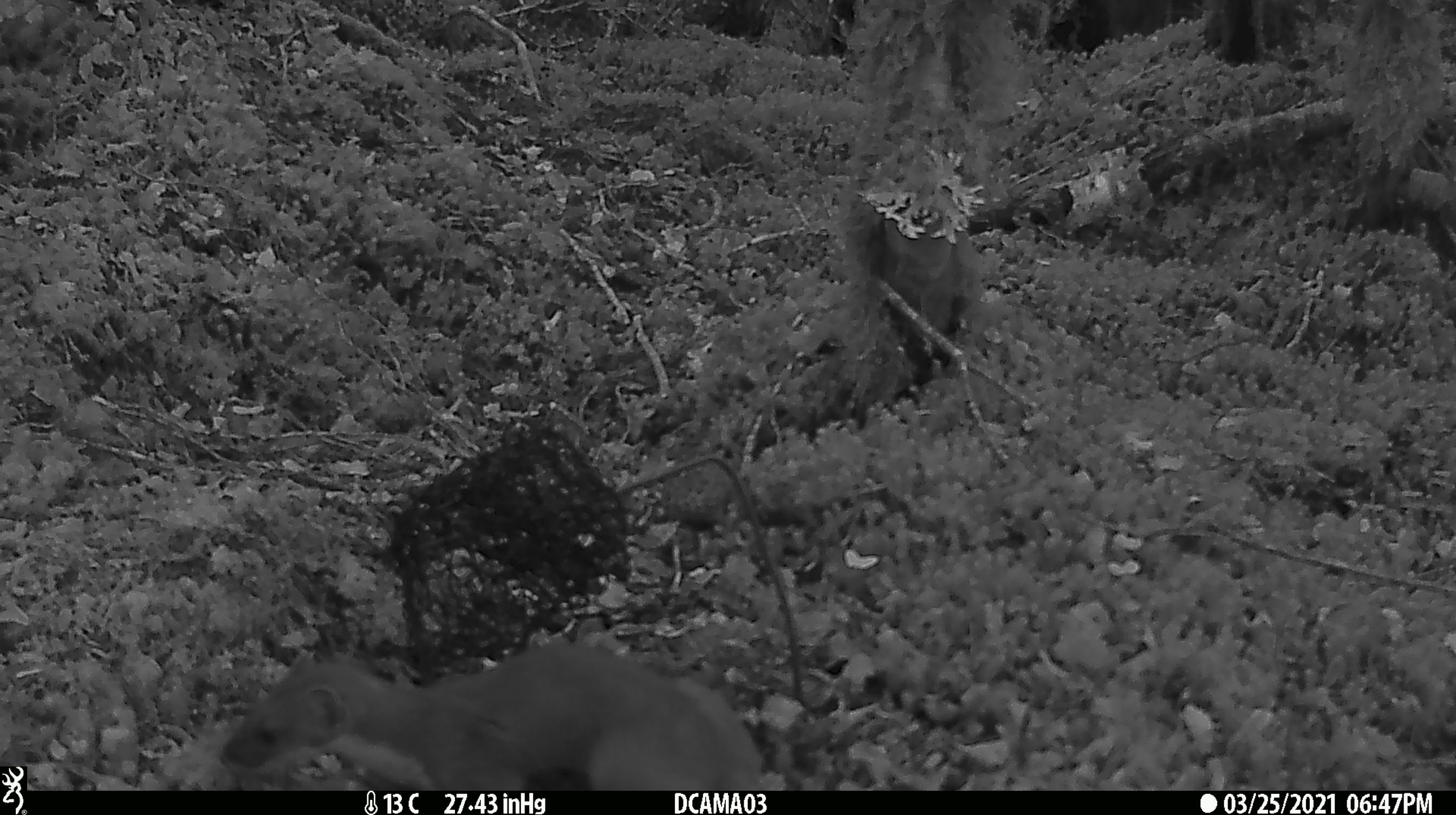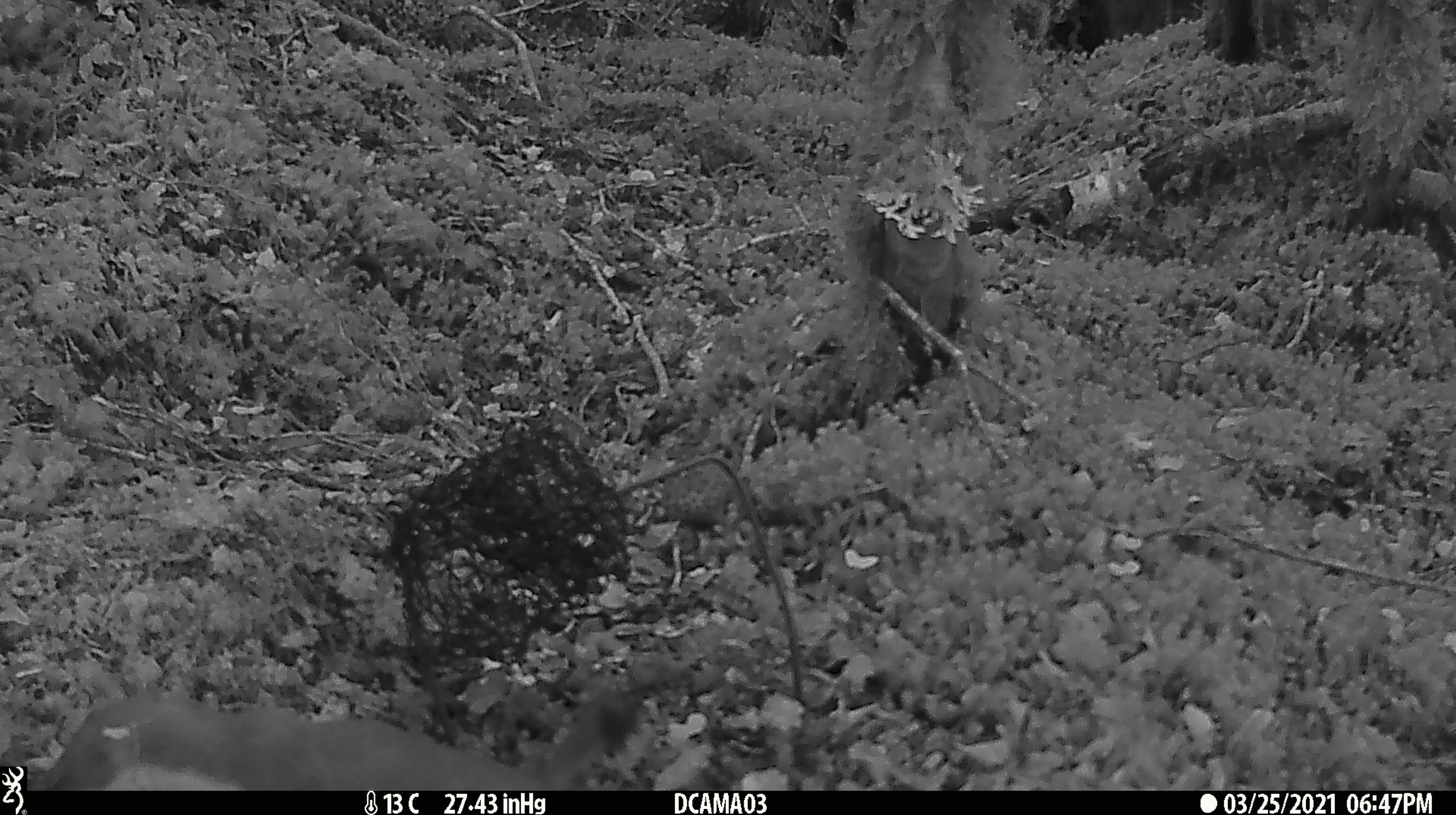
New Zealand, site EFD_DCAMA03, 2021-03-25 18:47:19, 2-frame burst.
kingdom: Animalia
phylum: Chordata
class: Mammalia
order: Carnivora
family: Mustelidae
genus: Mustela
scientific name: Mustela erminea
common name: stoat